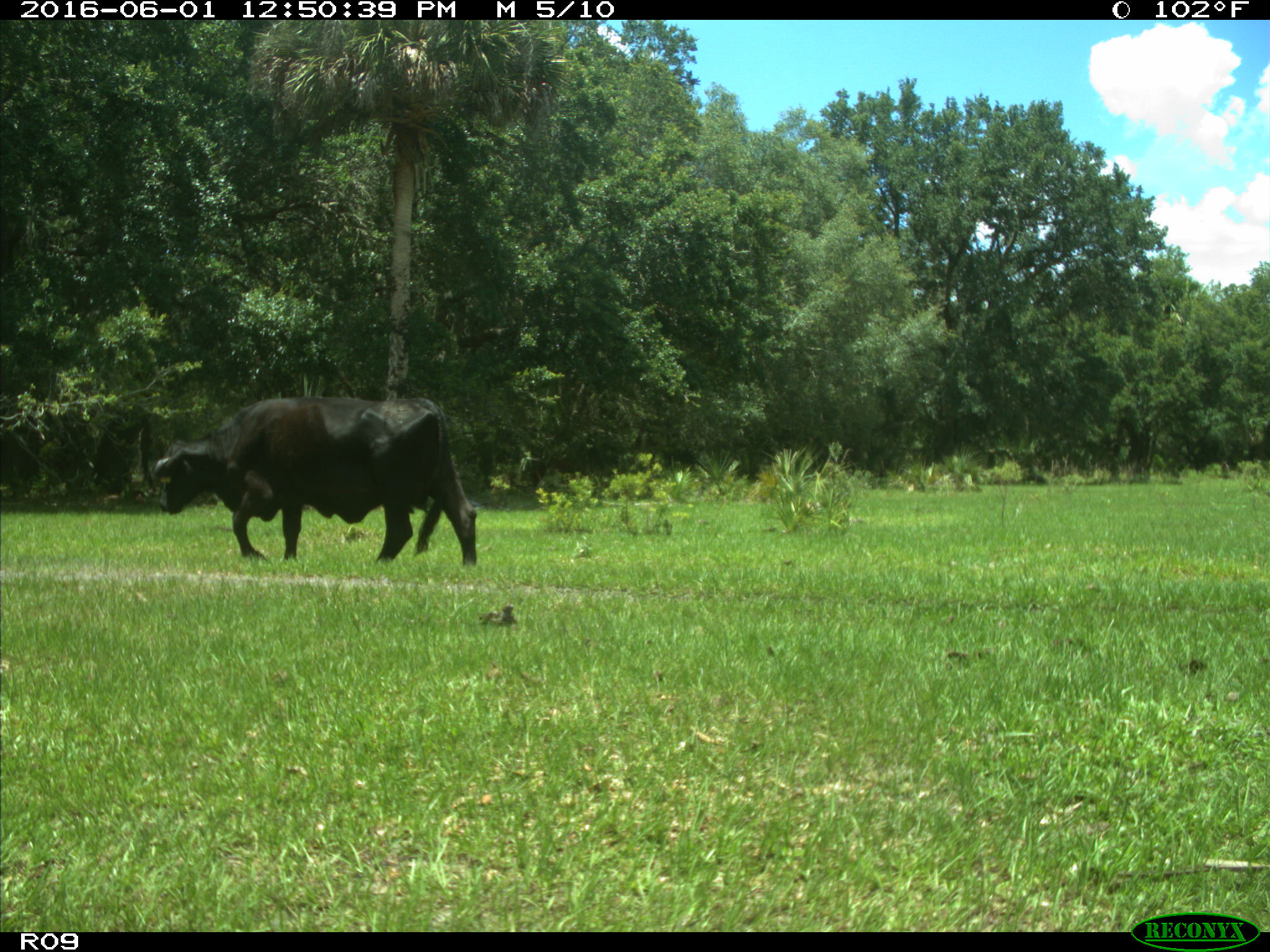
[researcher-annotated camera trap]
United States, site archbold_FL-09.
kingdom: Animalia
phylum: Chordata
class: Mammalia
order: Artiodactyla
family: Bovidae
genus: Bos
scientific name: Bos taurus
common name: domestic cow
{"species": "Bos taurus (domestic cow)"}